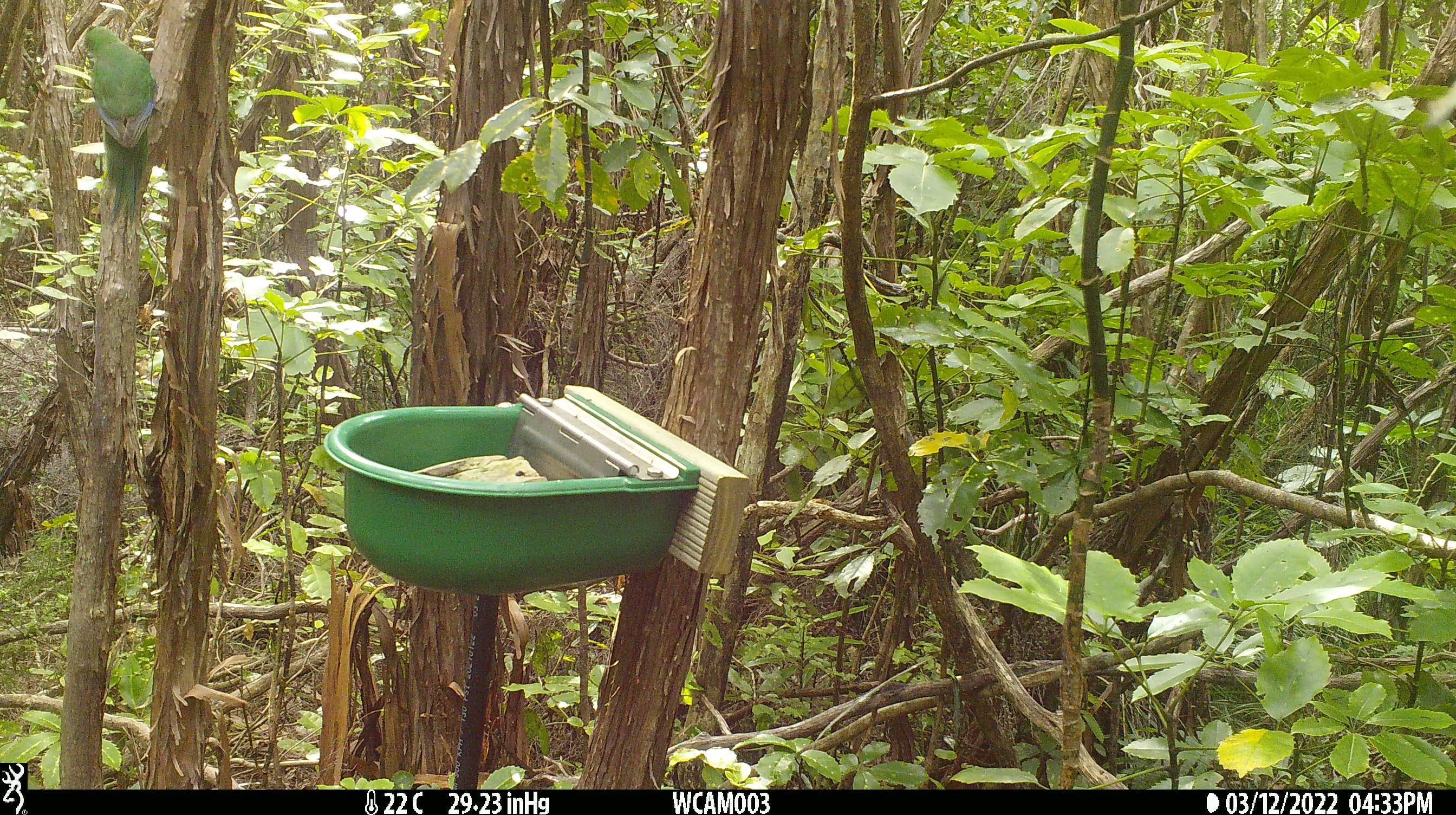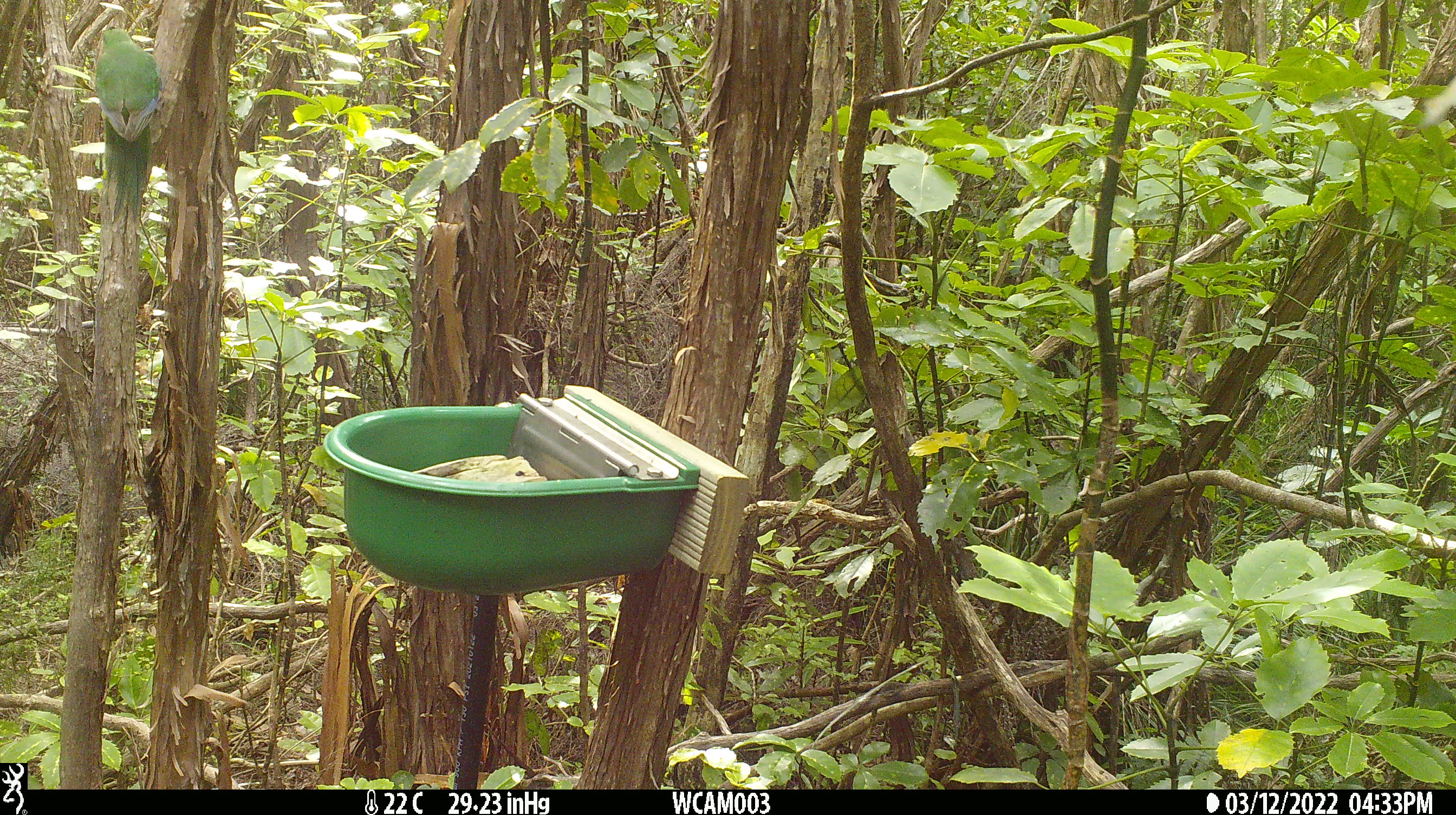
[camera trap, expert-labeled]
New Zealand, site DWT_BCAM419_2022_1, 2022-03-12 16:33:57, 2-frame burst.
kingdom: Animalia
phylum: Chordata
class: Aves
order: Psittaciformes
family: Psittaculidae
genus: Cyanoramphus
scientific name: Cyanoramphus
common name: parakeet